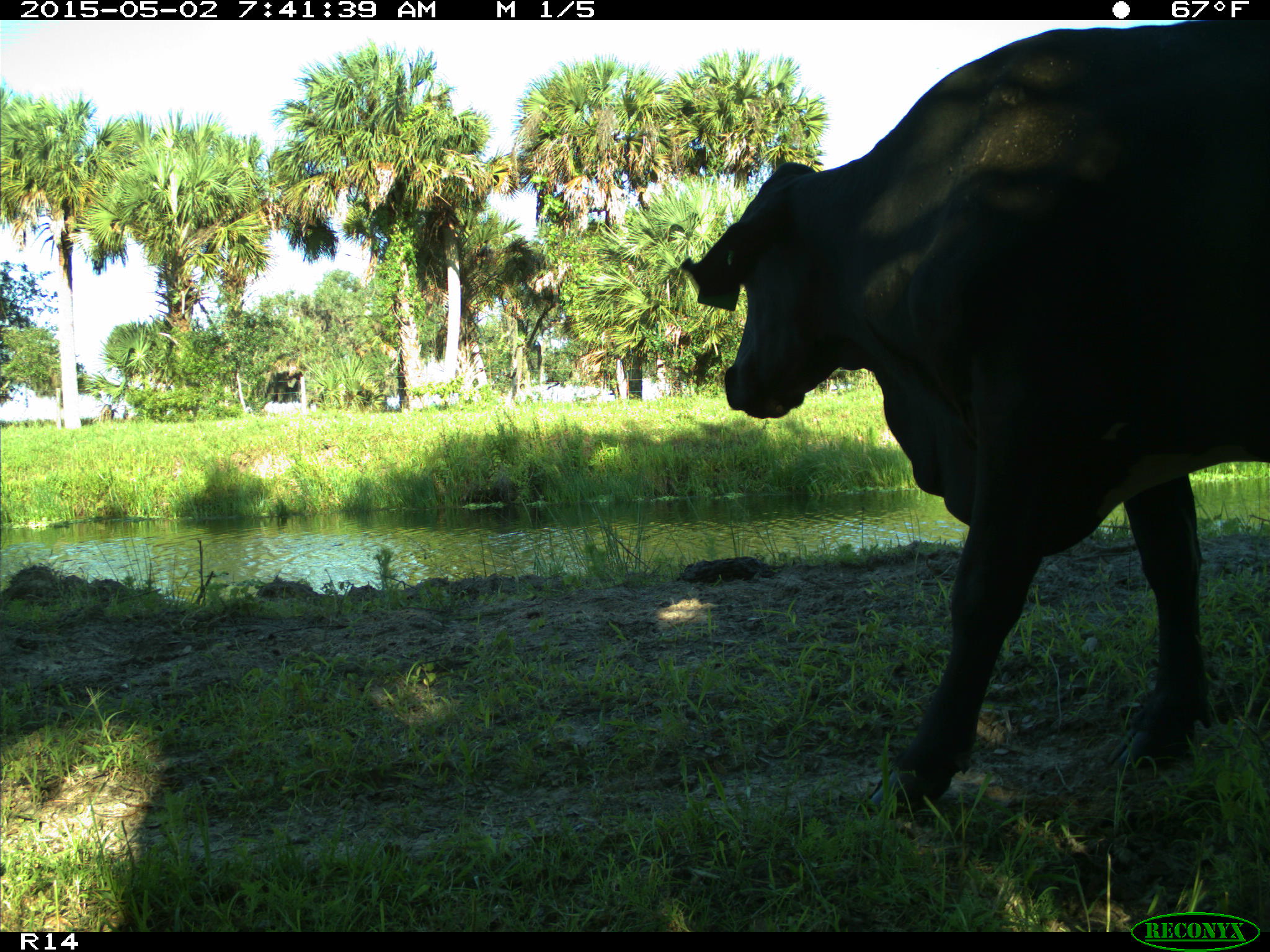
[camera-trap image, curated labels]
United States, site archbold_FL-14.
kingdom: Animalia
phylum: Chordata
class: Mammalia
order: Artiodactyla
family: Bovidae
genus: Bos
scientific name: Bos taurus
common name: domestic cow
Bos taurus (domestic cow).